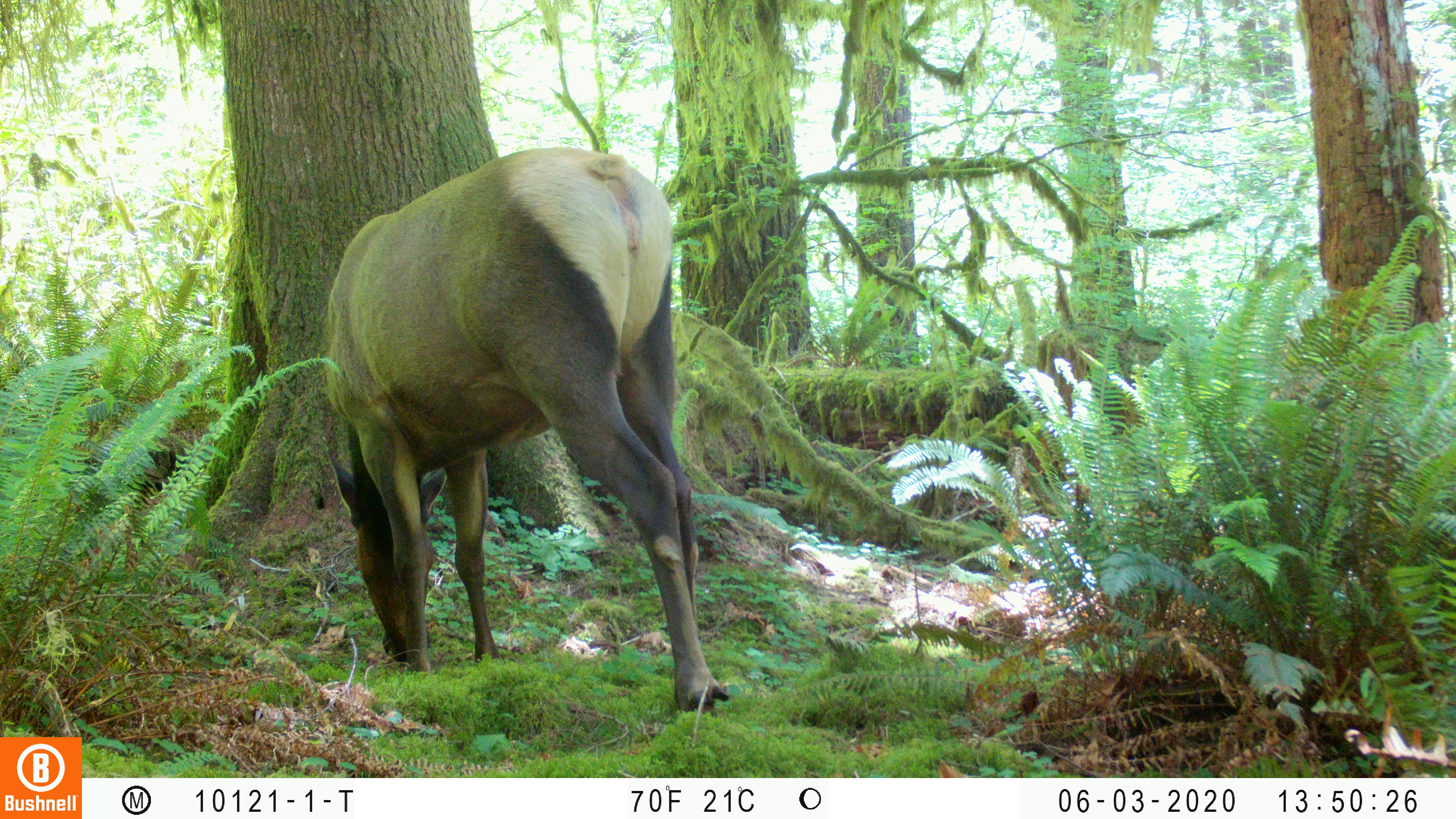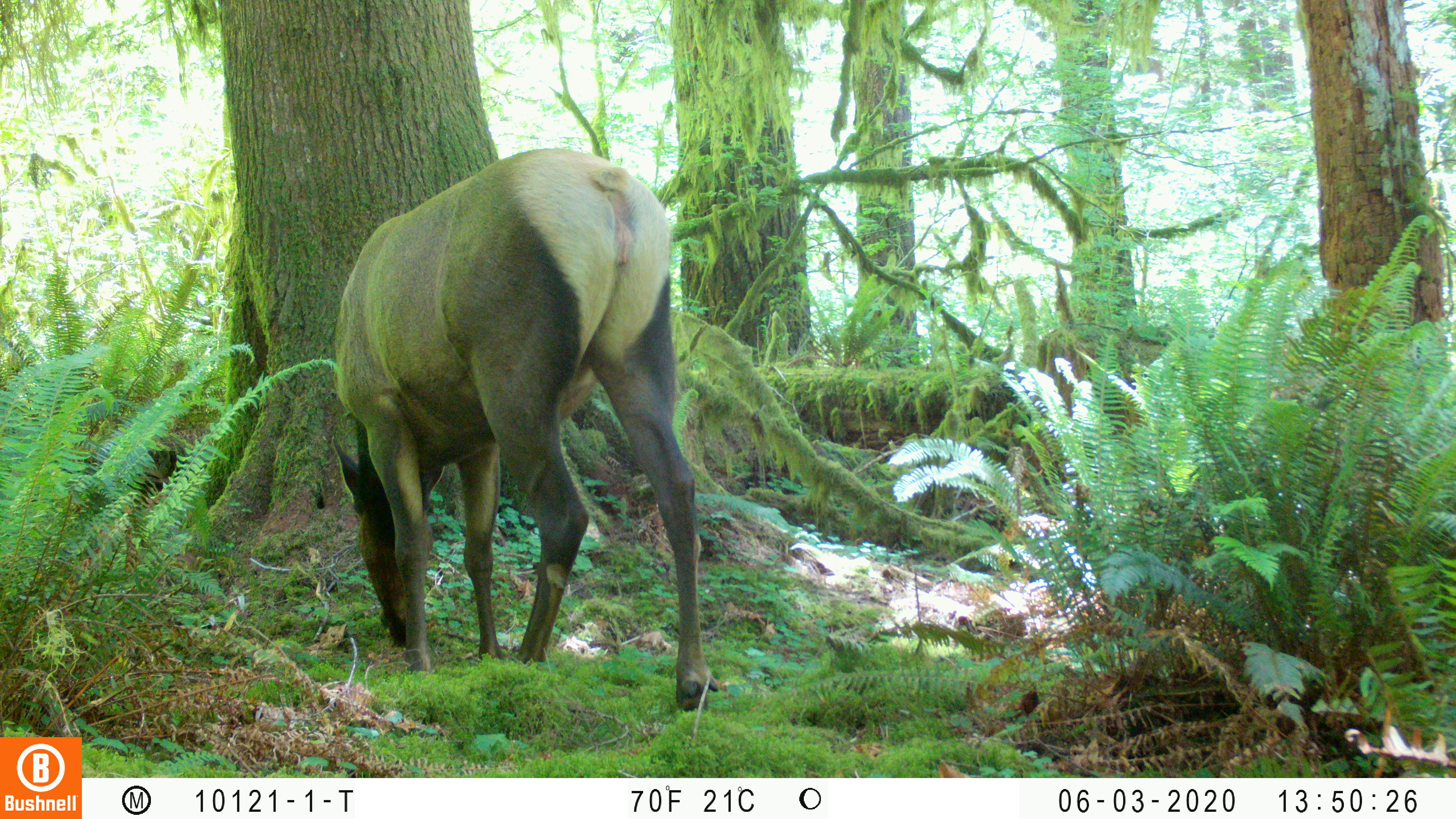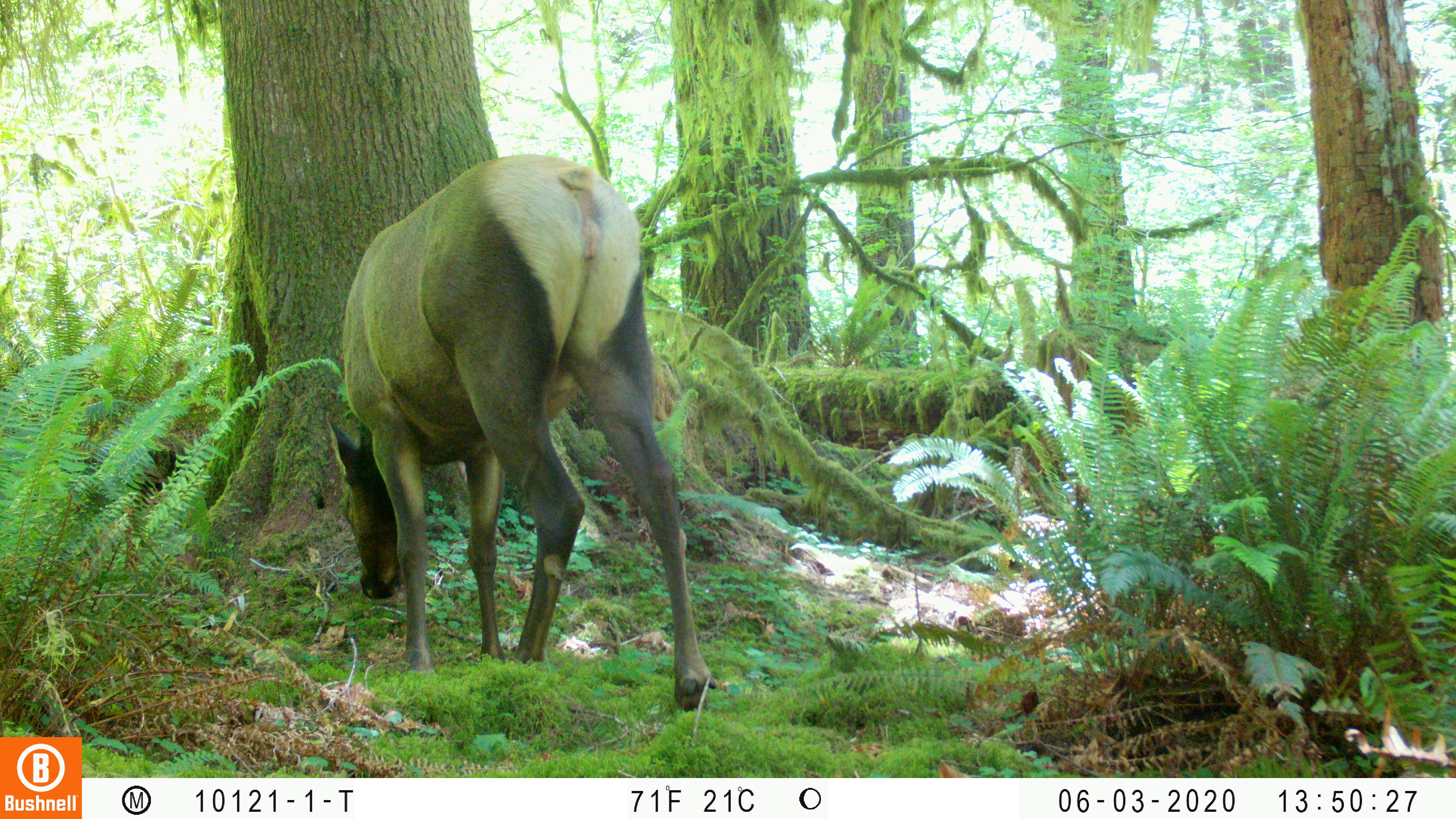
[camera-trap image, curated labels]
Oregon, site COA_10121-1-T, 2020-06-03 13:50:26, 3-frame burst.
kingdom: Animalia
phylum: Chordata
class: Mammalia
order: Artiodactyla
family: Cervidae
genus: Cervus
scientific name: Cervus canadensis roosevelti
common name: roosevelt elk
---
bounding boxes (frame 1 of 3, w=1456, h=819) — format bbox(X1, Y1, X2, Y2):
roosevelt elk: bbox(309, 135, 738, 727)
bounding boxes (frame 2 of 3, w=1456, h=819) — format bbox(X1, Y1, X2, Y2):
roosevelt elk: bbox(323, 141, 715, 717)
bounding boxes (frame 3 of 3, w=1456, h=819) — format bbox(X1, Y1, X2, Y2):
roosevelt elk: bbox(319, 146, 715, 719)